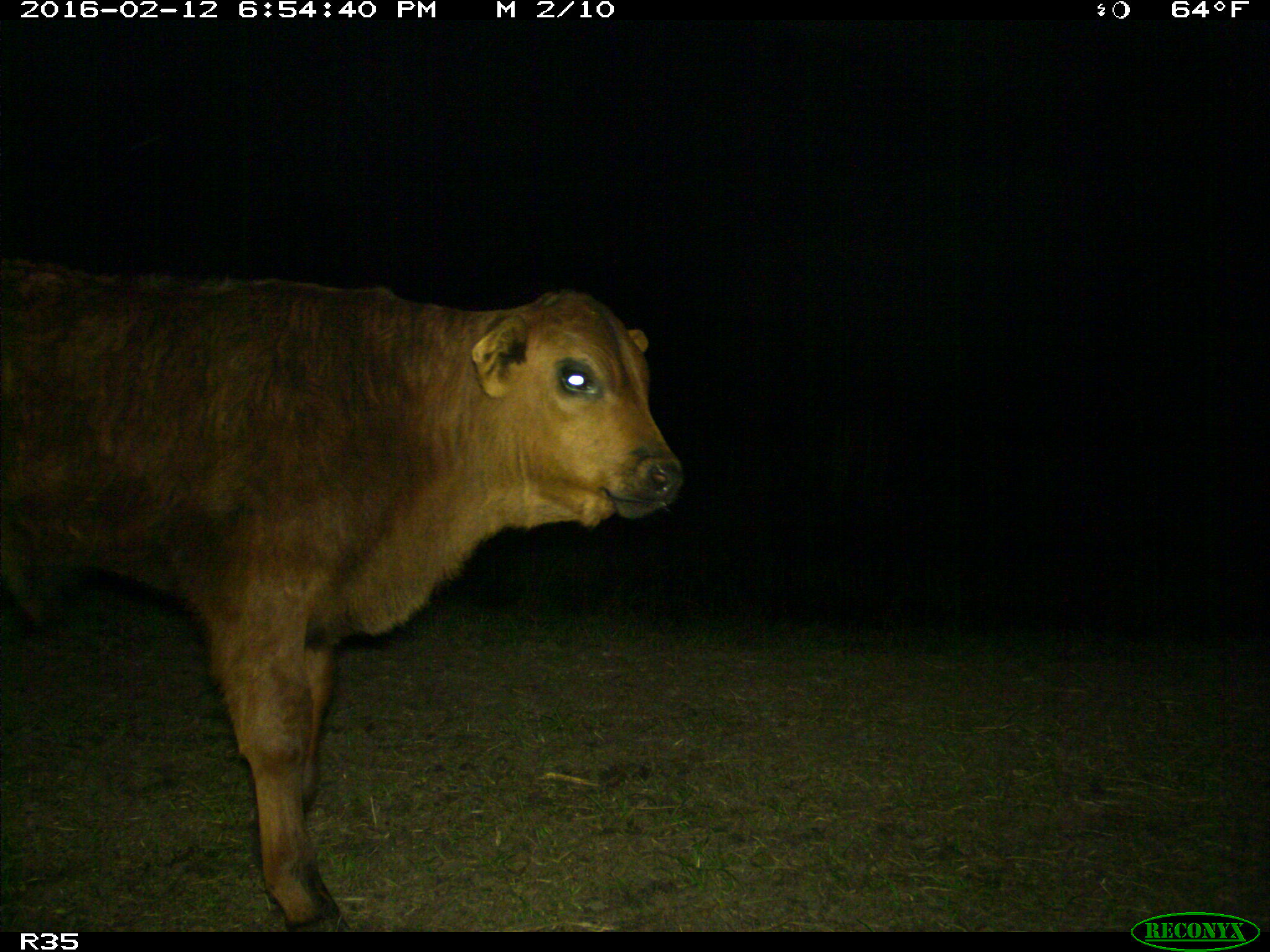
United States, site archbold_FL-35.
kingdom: Animalia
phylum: Chordata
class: Mammalia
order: Artiodactyla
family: Bovidae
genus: Bos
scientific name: Bos taurus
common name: domestic cow